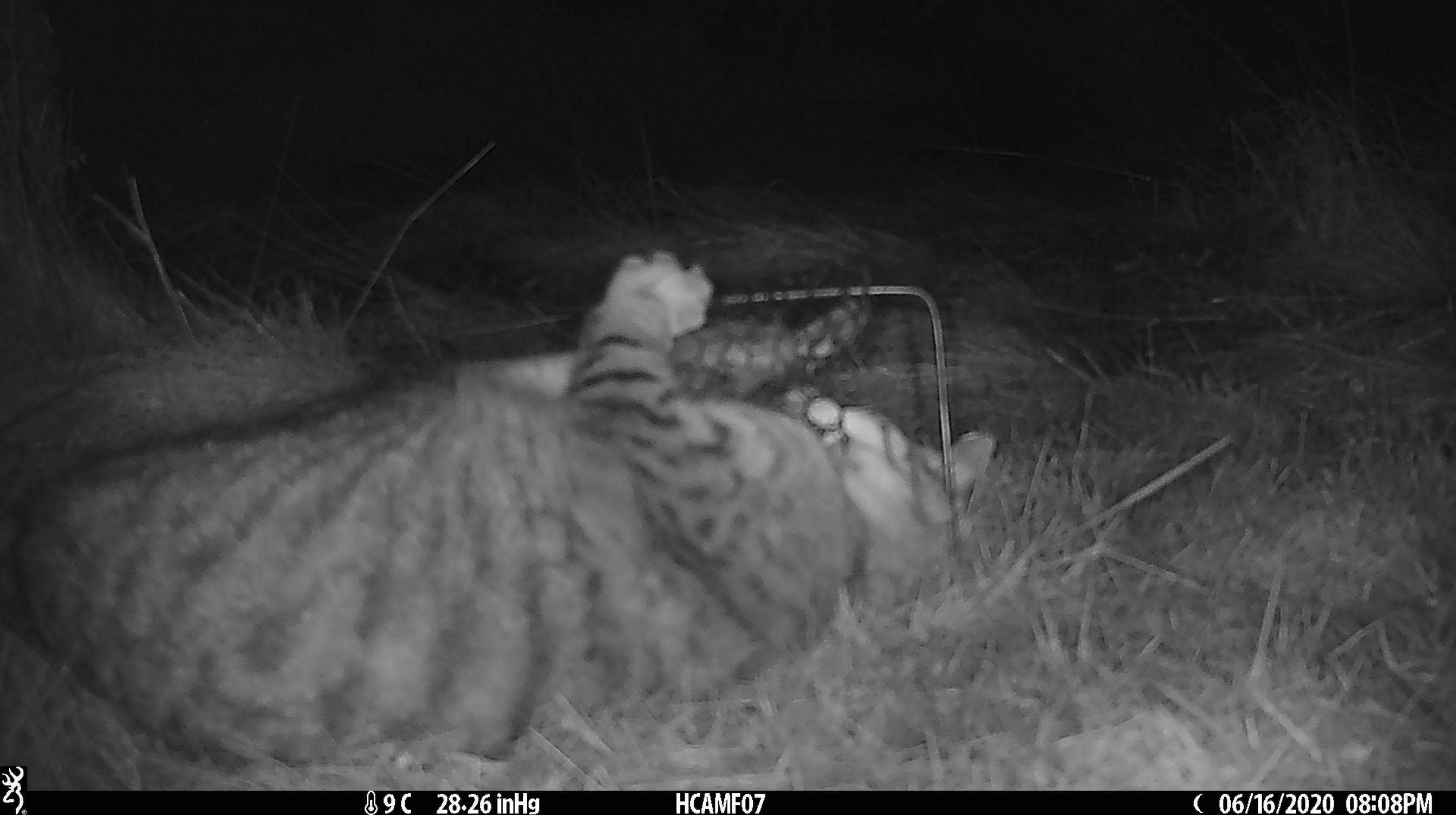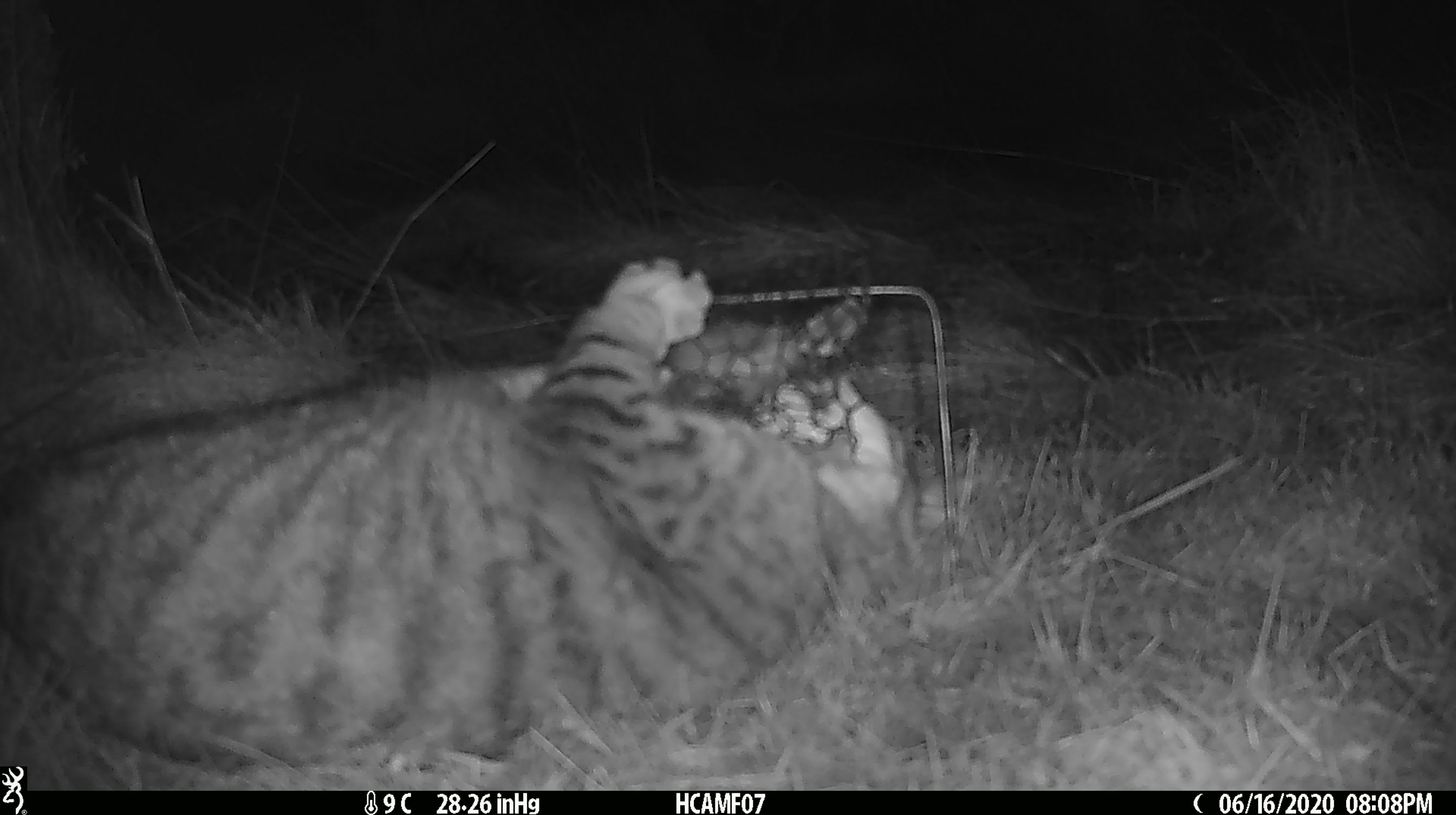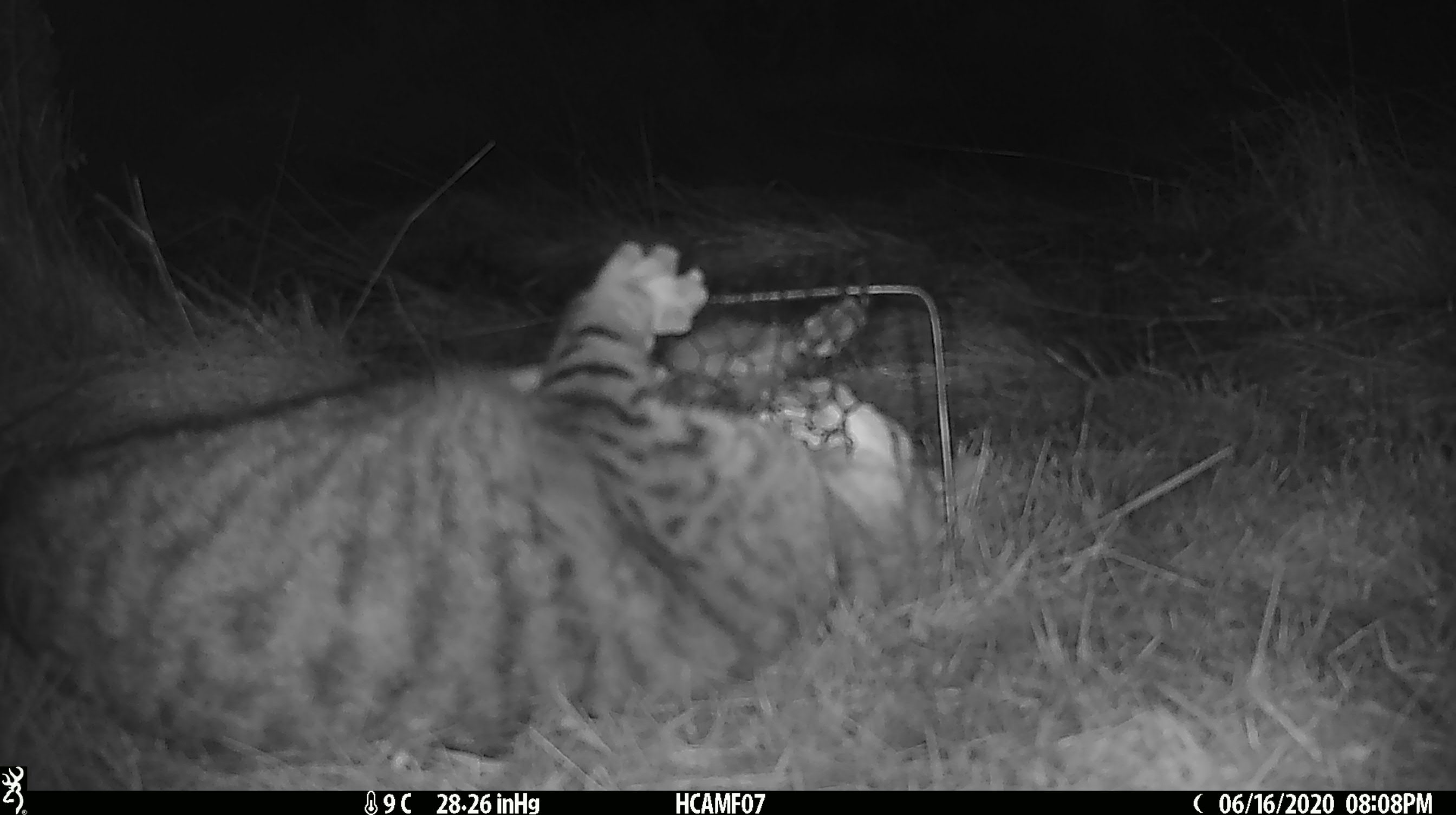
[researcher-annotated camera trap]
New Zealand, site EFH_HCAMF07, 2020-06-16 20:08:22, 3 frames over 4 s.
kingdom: Animalia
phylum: Chordata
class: Mammalia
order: Carnivora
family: Felidae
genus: Felis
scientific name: Felis catus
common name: domestic cat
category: cat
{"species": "cat (domestic cat) (Felis catus)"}